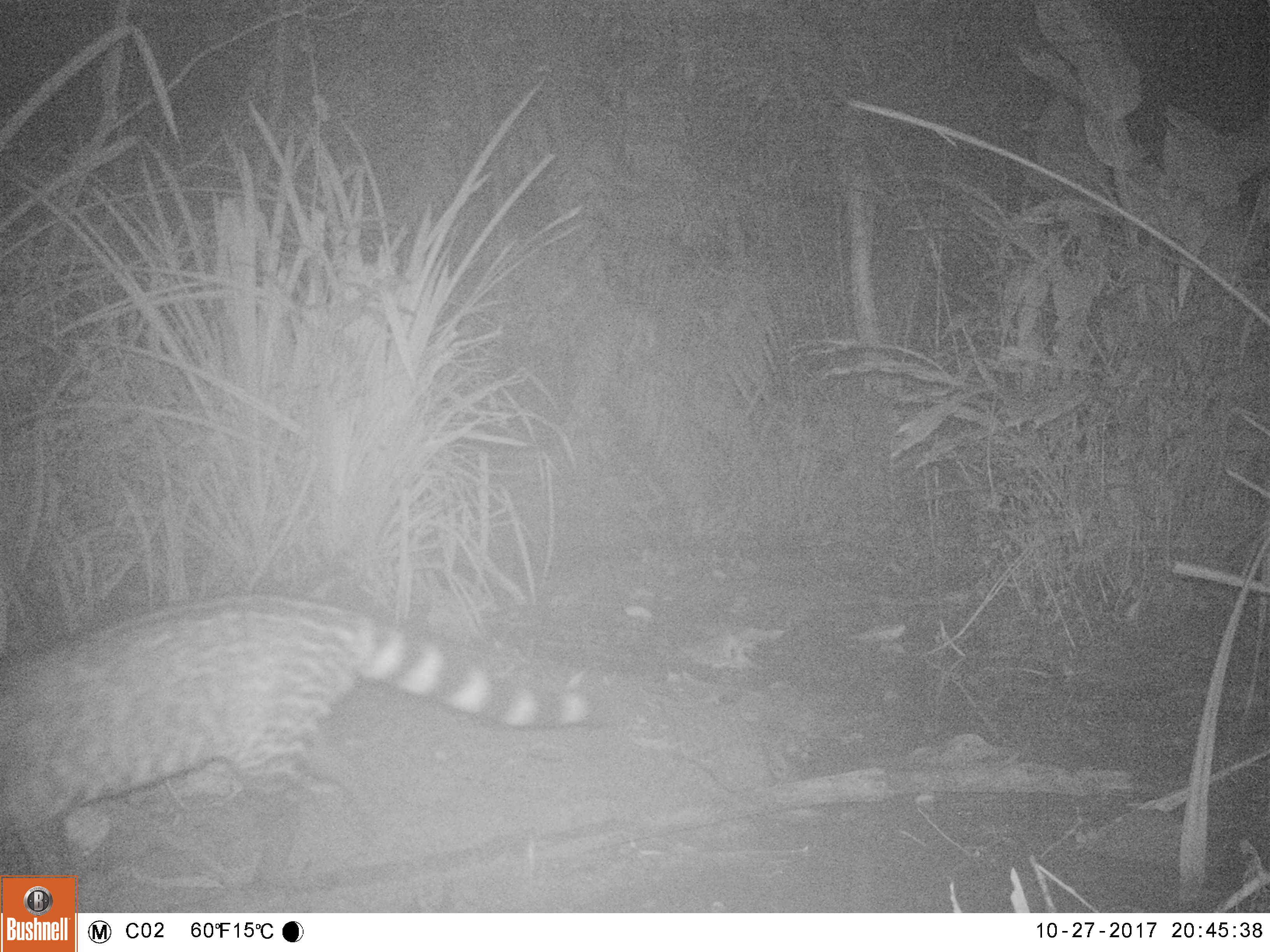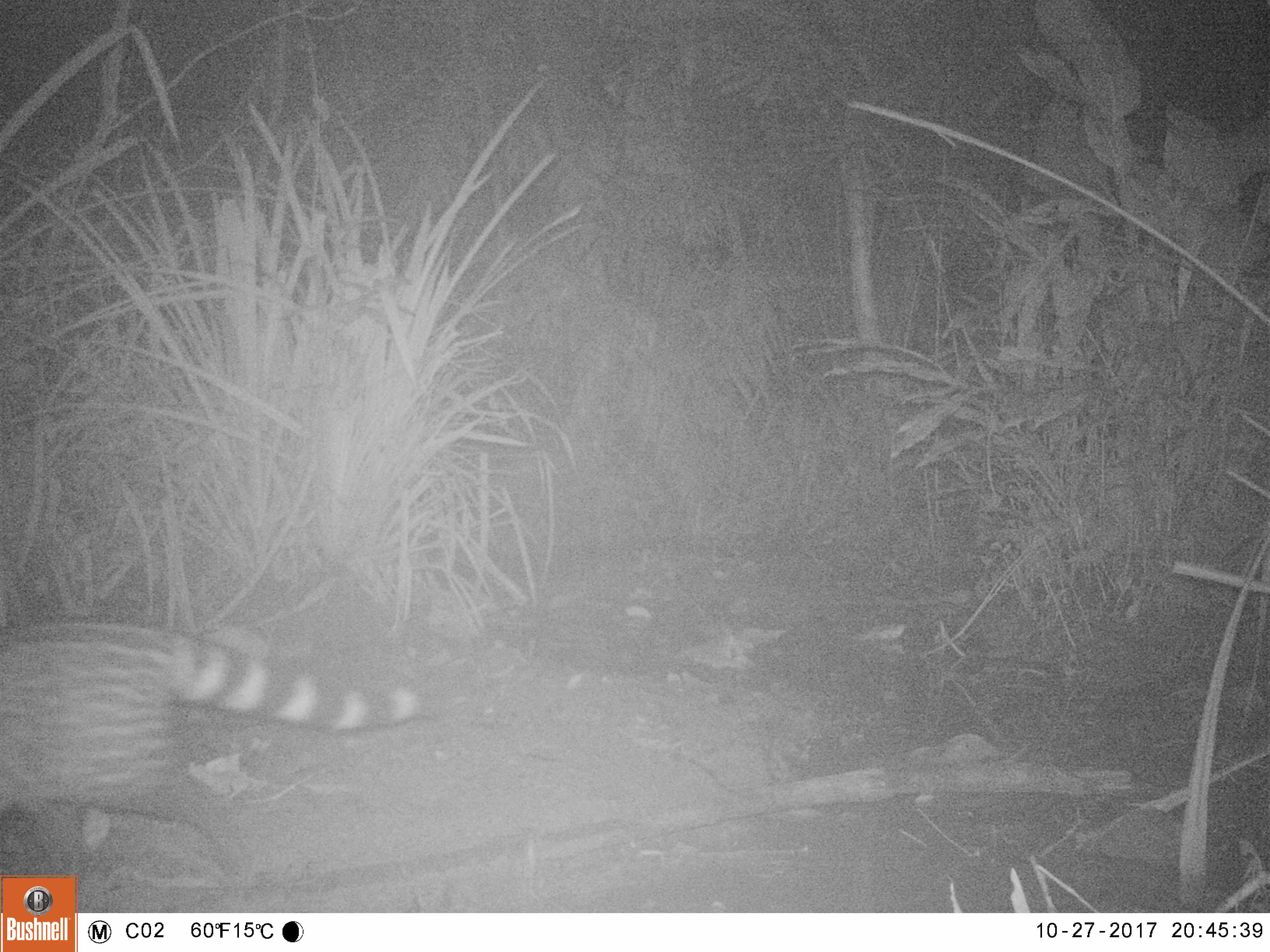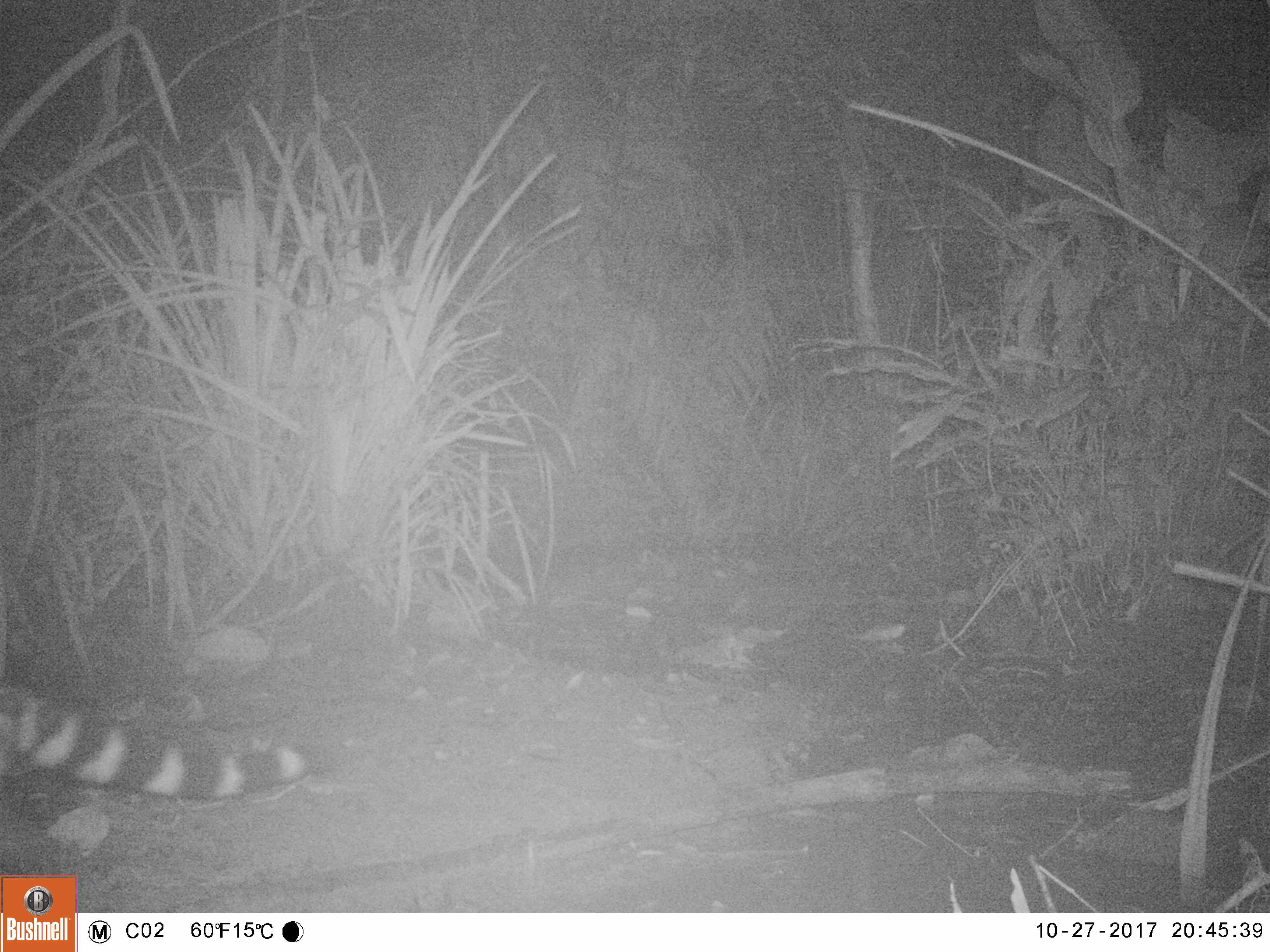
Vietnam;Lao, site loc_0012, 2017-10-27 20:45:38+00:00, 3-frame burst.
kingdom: Animalia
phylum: Chordata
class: Mammalia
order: Carnivora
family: Viverridae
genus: Viverra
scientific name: Viverra zibetha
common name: large indian civet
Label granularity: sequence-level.